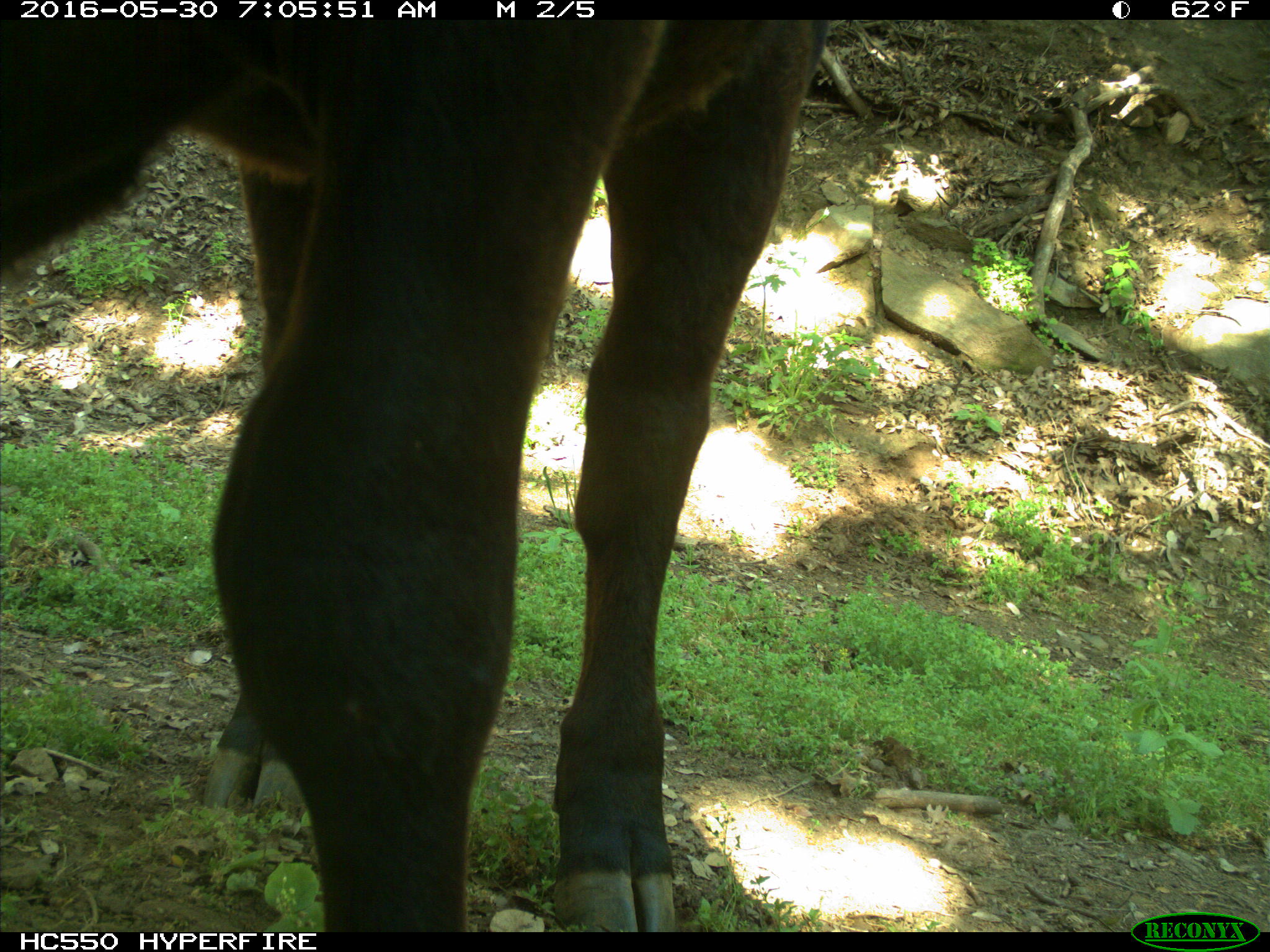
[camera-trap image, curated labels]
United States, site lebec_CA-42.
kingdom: Animalia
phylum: Chordata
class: Mammalia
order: Artiodactyla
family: Bovidae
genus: Bos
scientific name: Bos taurus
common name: domestic cow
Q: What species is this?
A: Bos taurus (domestic cow).